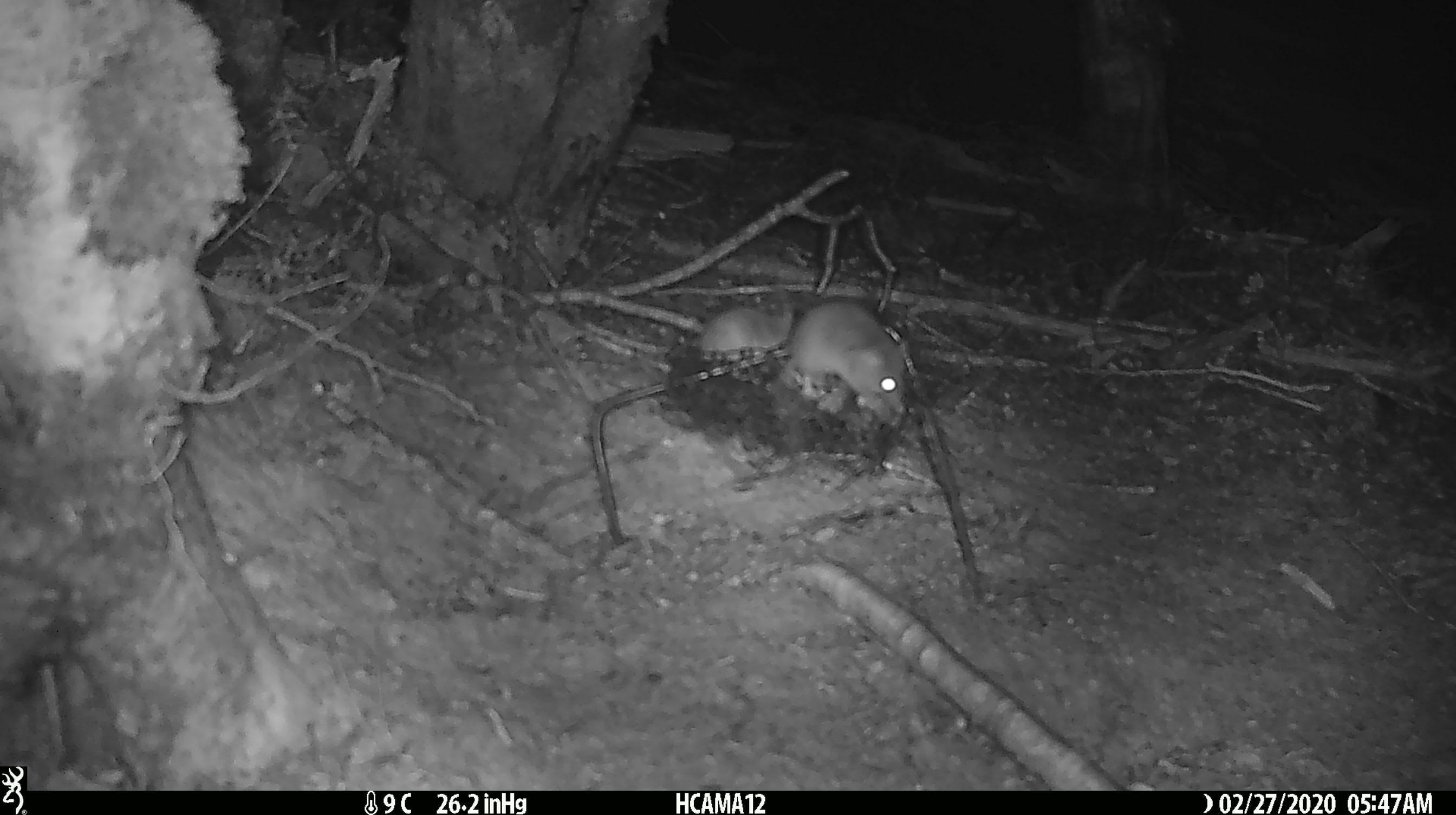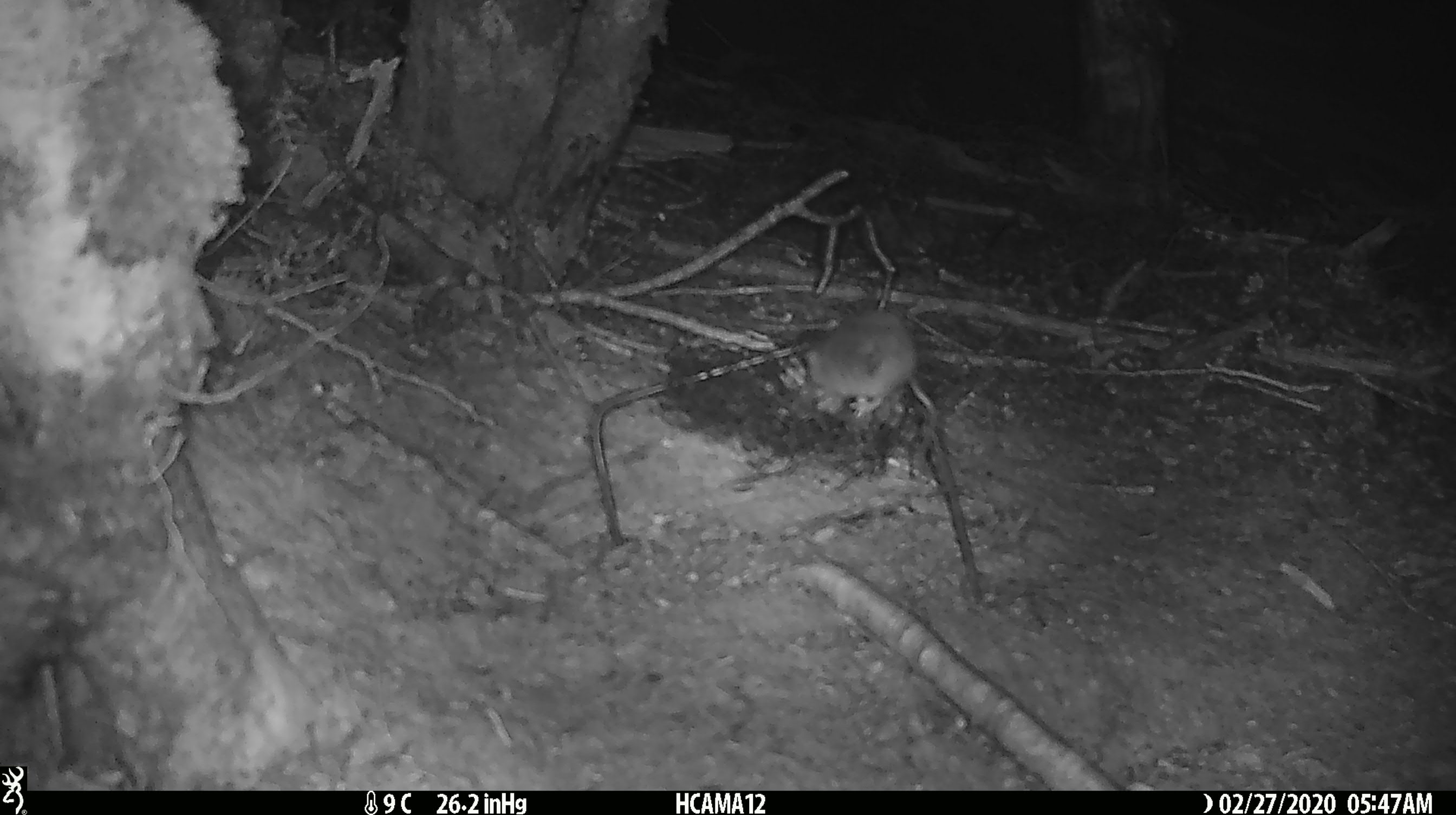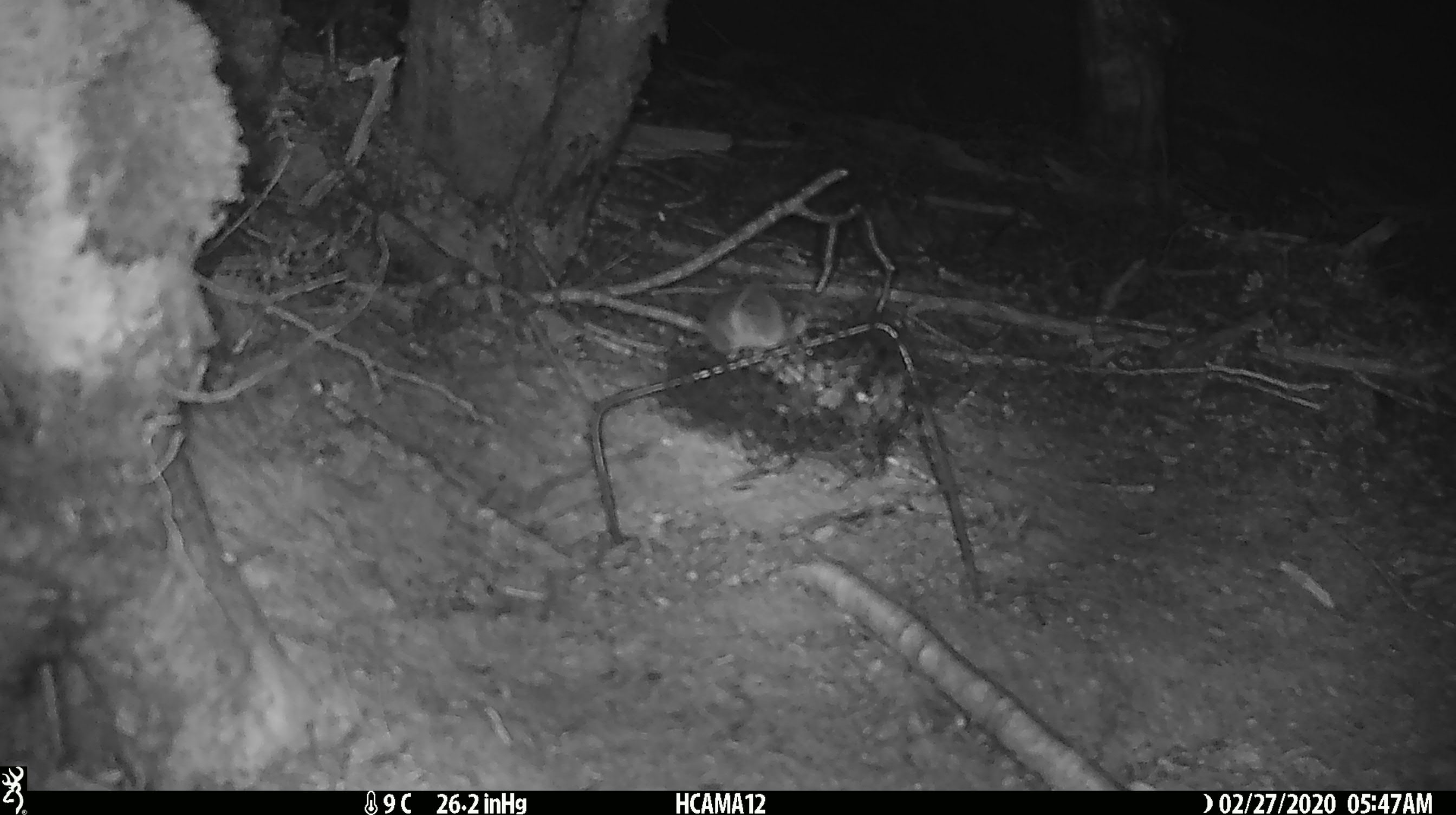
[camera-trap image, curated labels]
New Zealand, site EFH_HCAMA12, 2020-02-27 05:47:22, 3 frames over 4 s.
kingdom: Animalia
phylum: Chordata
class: Mammalia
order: Rodentia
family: Muridae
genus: Mus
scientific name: Mus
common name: mouse